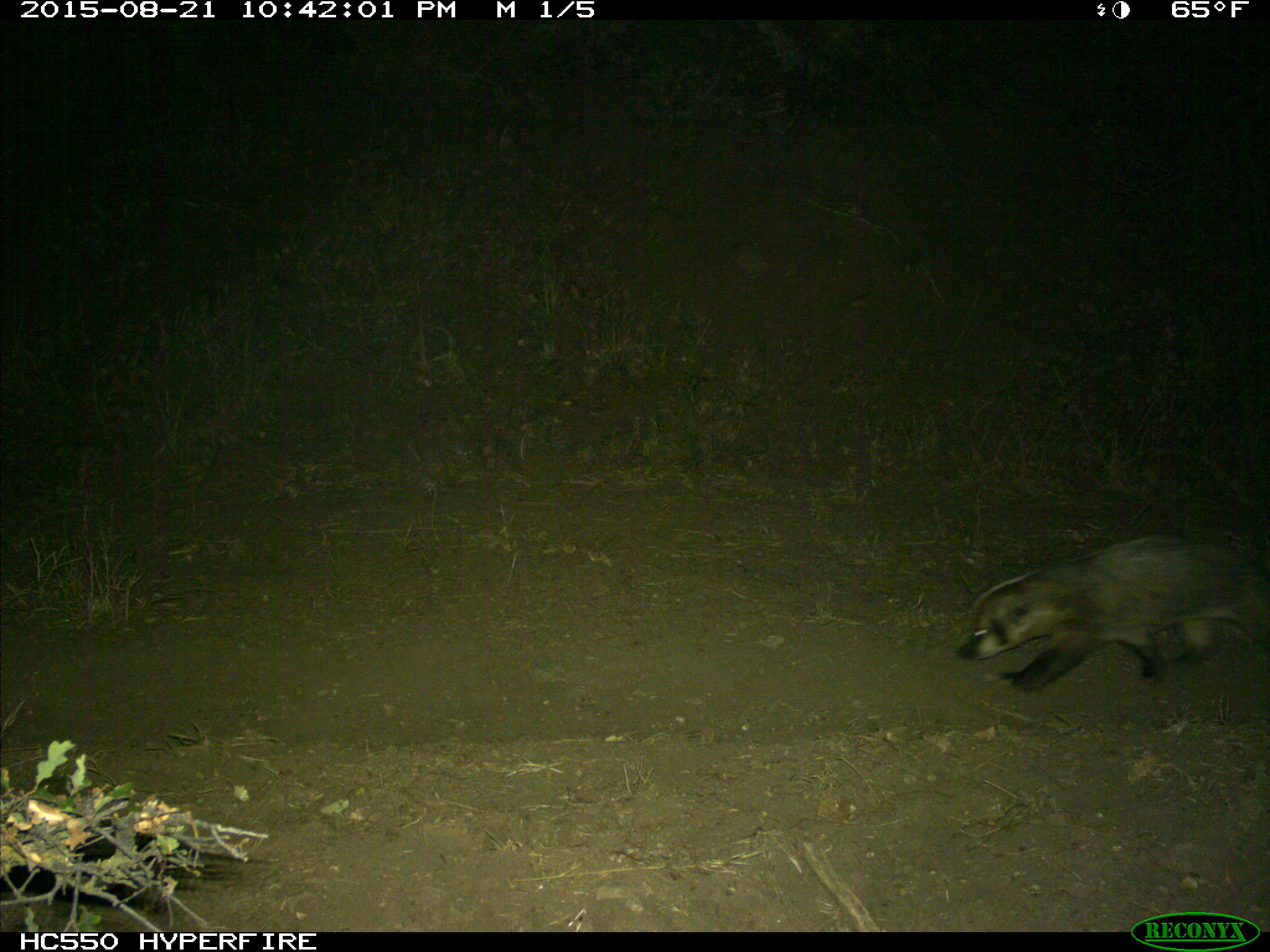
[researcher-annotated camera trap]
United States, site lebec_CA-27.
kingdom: Animalia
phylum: Chordata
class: Mammalia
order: Carnivora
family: Mustelidae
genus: Meles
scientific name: Meles meles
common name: european badger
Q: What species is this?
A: Meles meles (european badger).